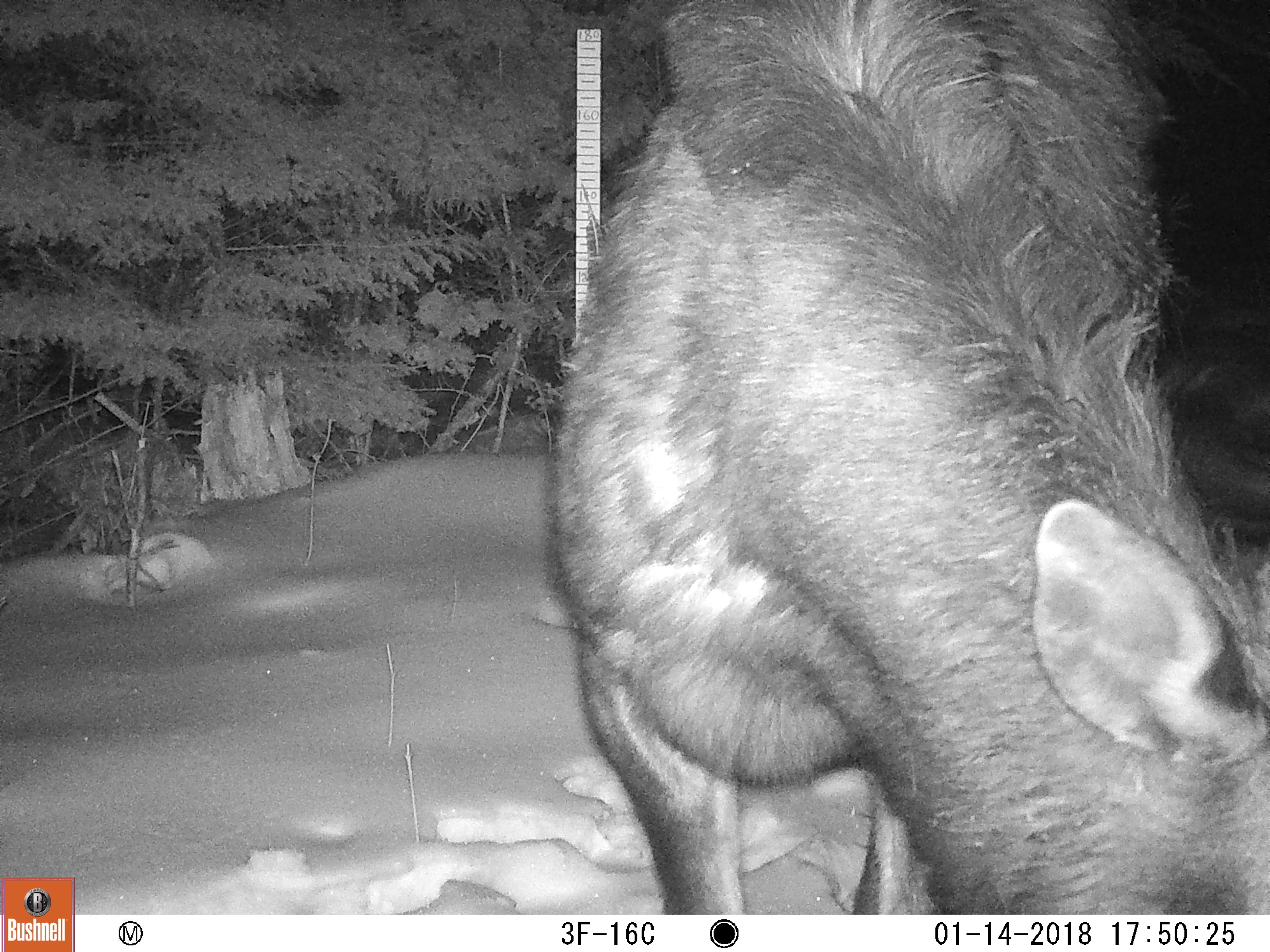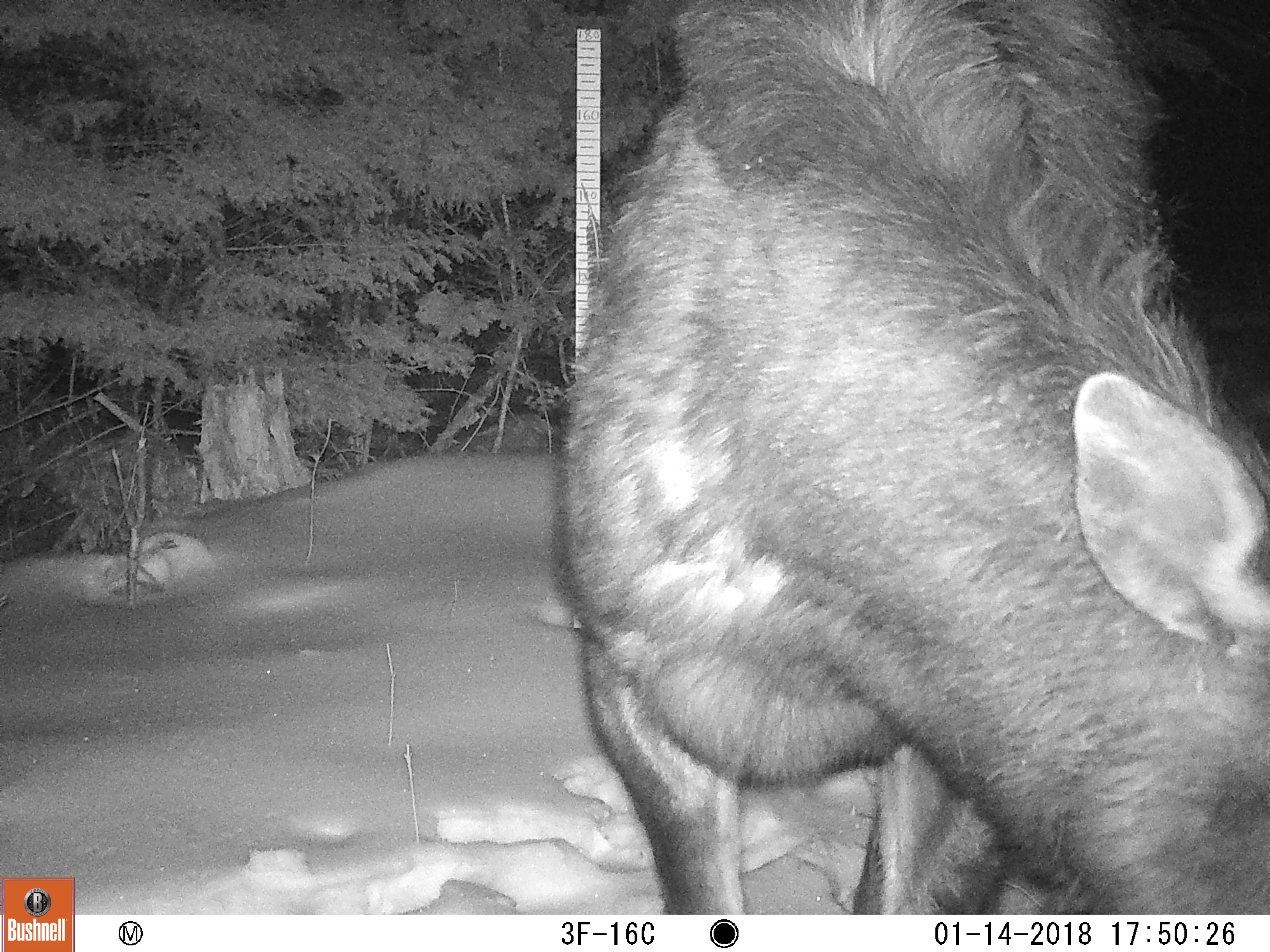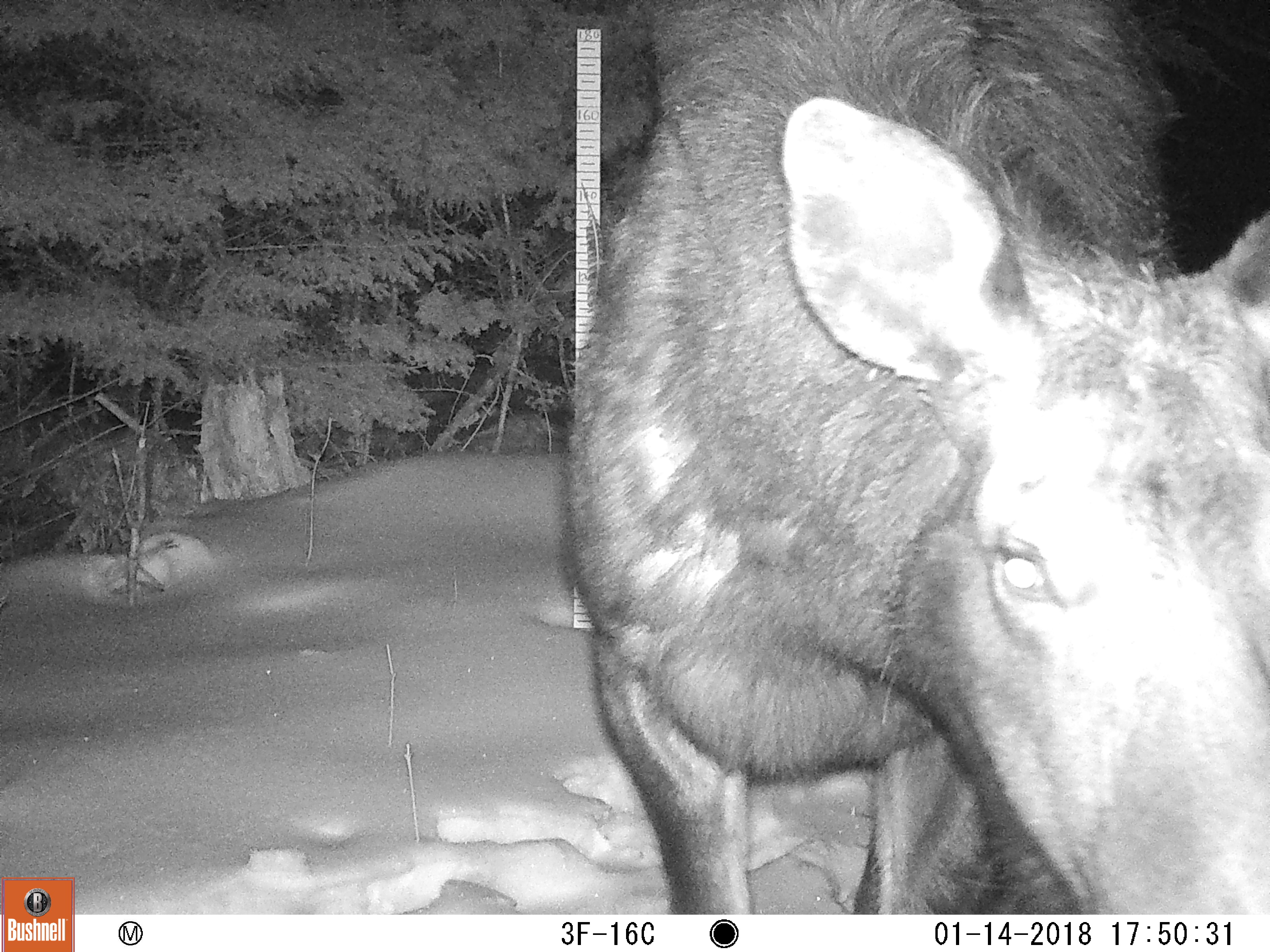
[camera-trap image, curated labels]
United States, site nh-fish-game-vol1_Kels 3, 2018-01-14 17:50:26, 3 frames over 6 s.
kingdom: Animalia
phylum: Chordata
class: Mammalia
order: Artiodactyla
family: Cervidae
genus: Alces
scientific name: Alces alces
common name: moose